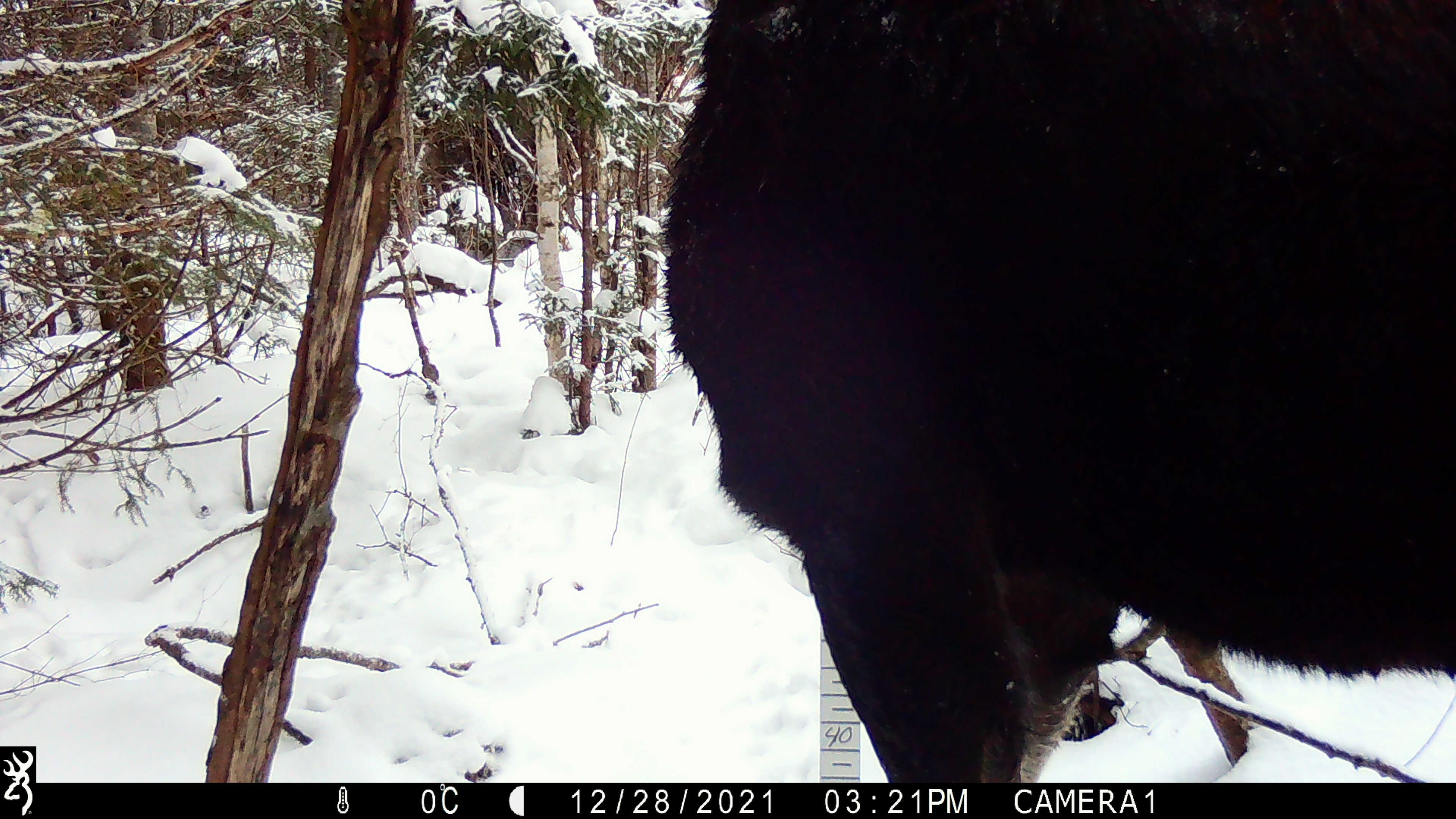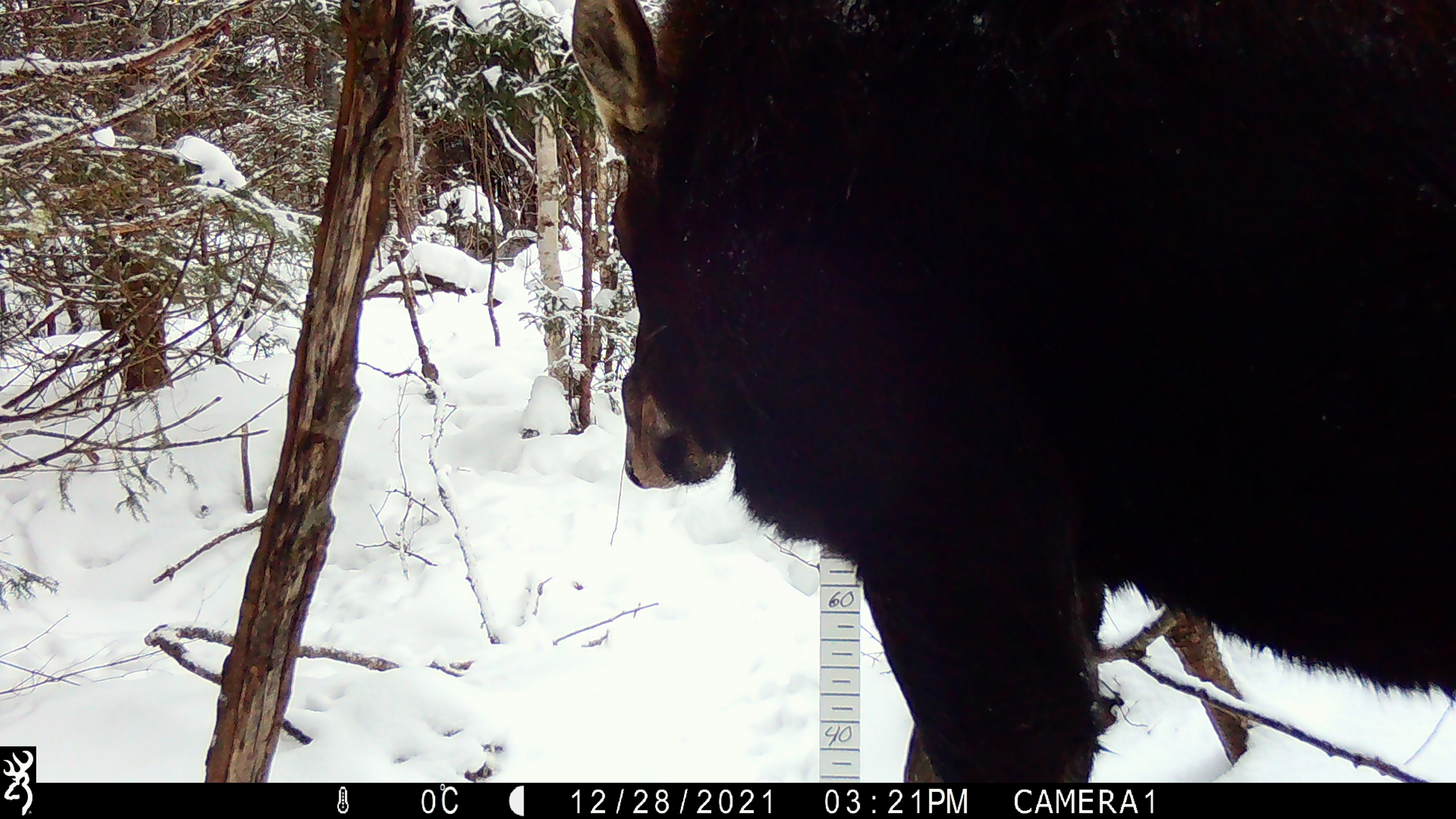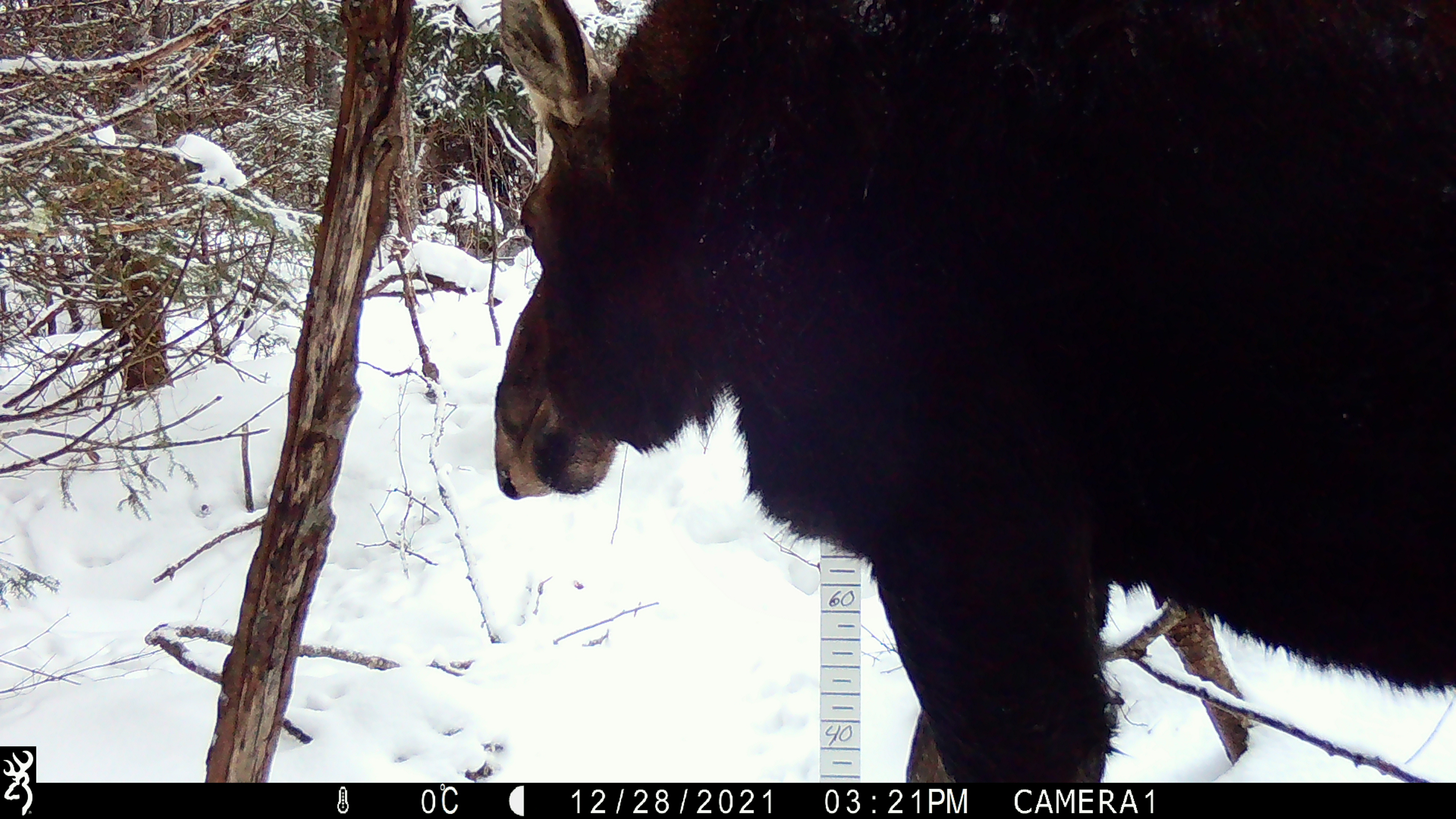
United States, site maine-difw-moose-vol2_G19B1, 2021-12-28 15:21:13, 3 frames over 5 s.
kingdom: Animalia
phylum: Chordata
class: Mammalia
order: Artiodactyla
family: Cervidae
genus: Alces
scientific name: Alces alces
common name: moose